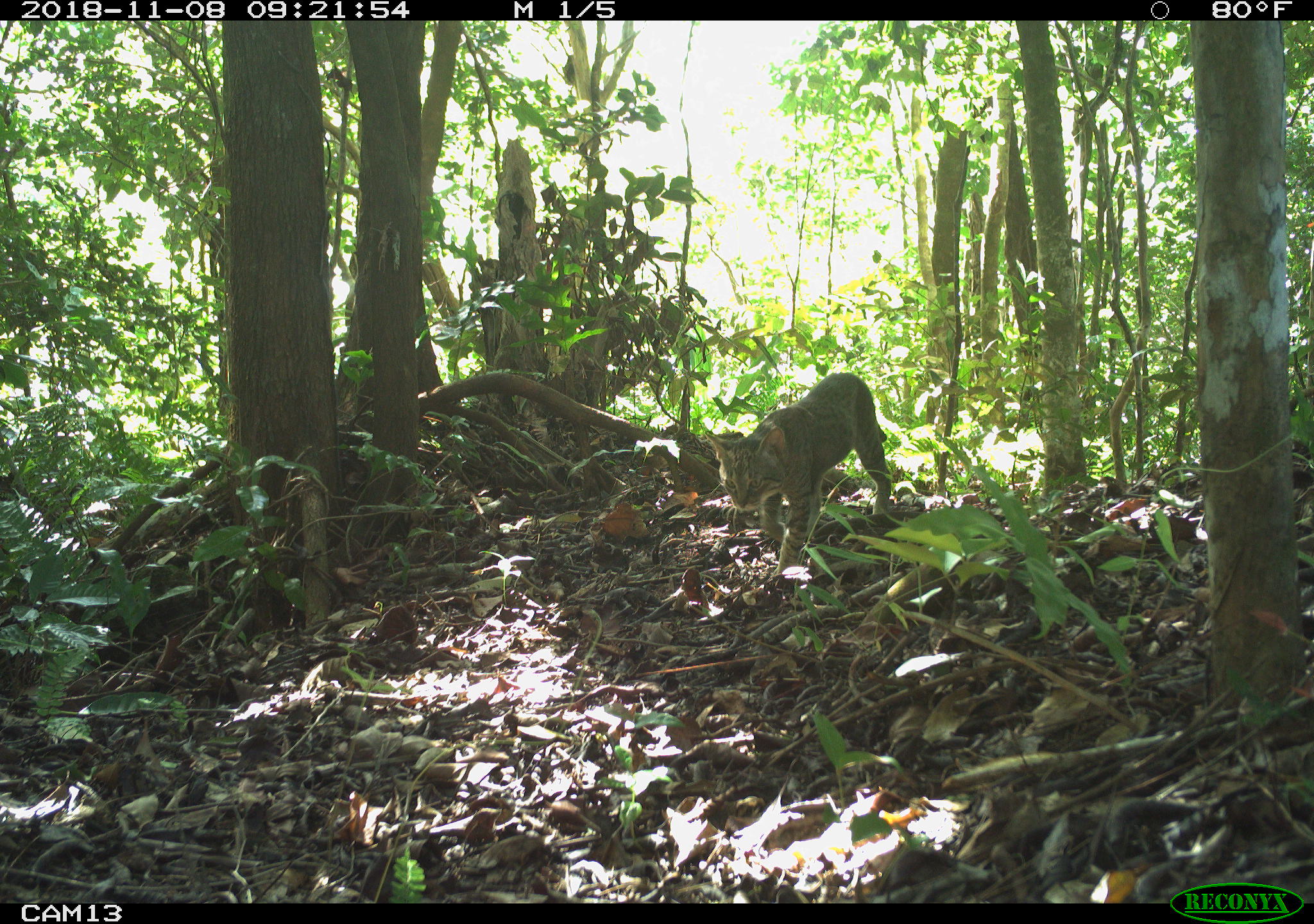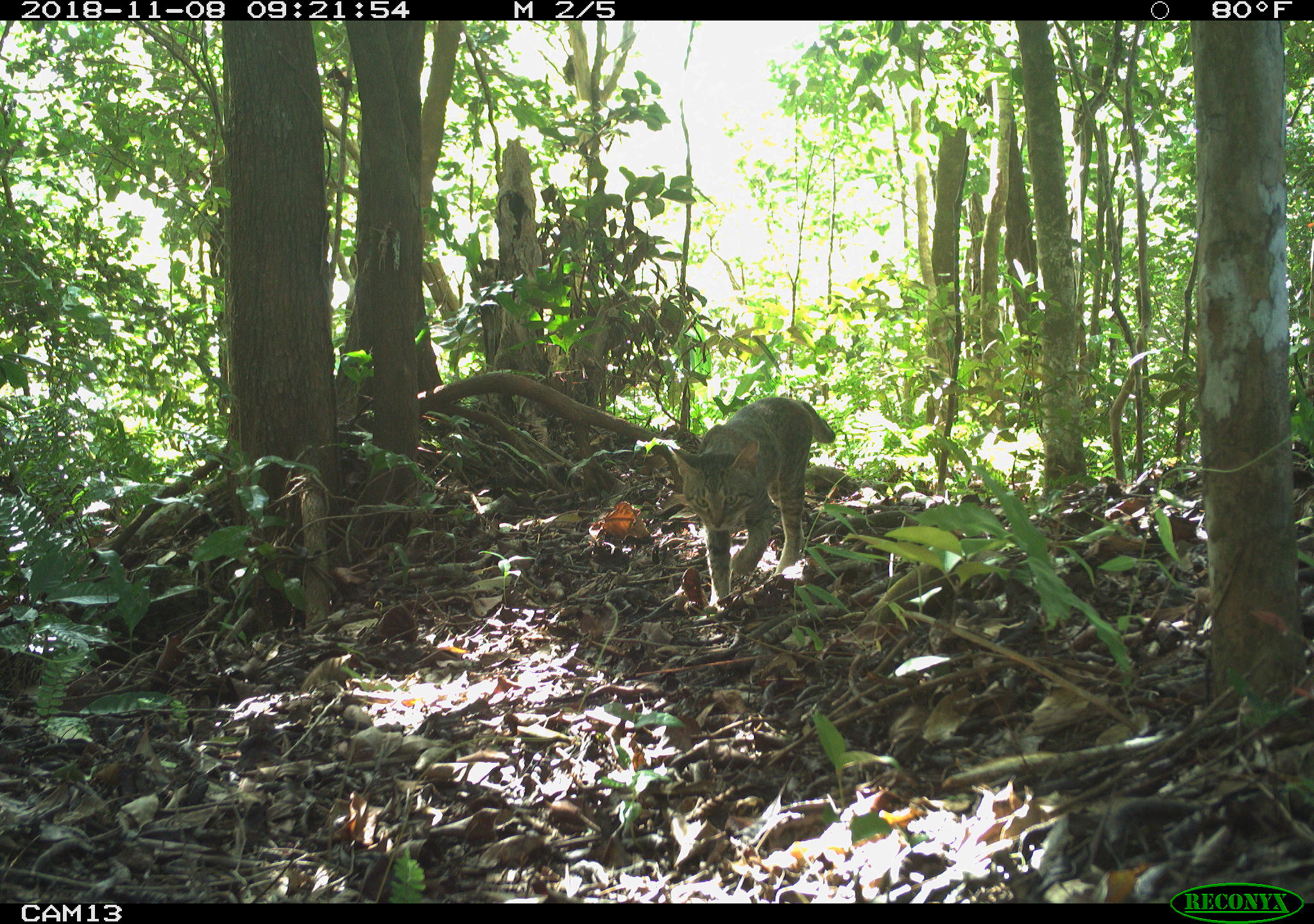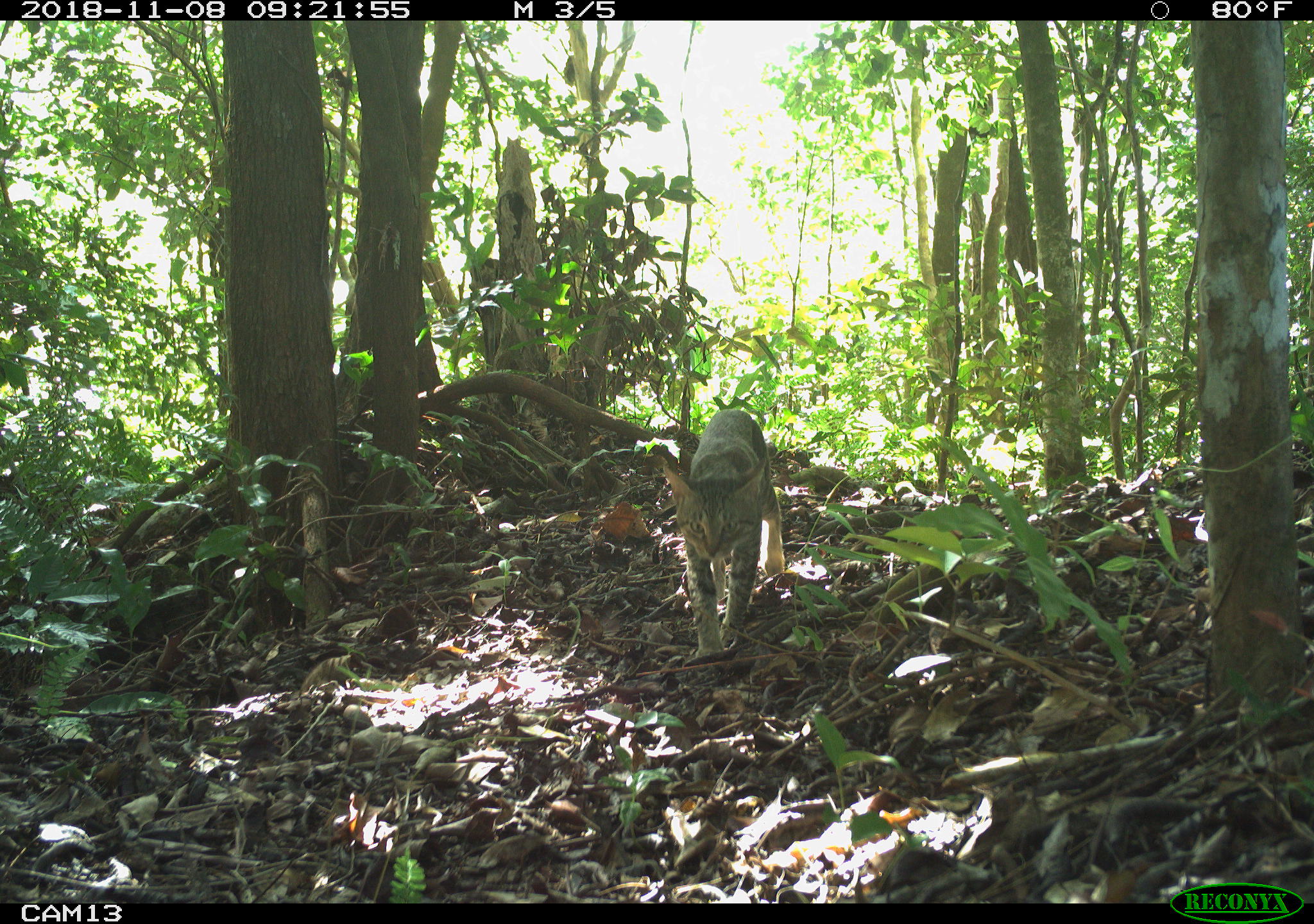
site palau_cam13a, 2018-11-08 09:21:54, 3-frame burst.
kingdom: Animalia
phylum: Chordata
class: Mammalia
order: Carnivora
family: Felidae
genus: Felis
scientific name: Felis catus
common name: cat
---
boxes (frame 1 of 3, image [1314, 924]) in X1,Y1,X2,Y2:
cat: 700,373,901,578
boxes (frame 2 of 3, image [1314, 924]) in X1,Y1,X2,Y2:
cat: 656,386,848,615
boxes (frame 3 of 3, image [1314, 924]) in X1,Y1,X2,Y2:
cat: 656,409,778,661